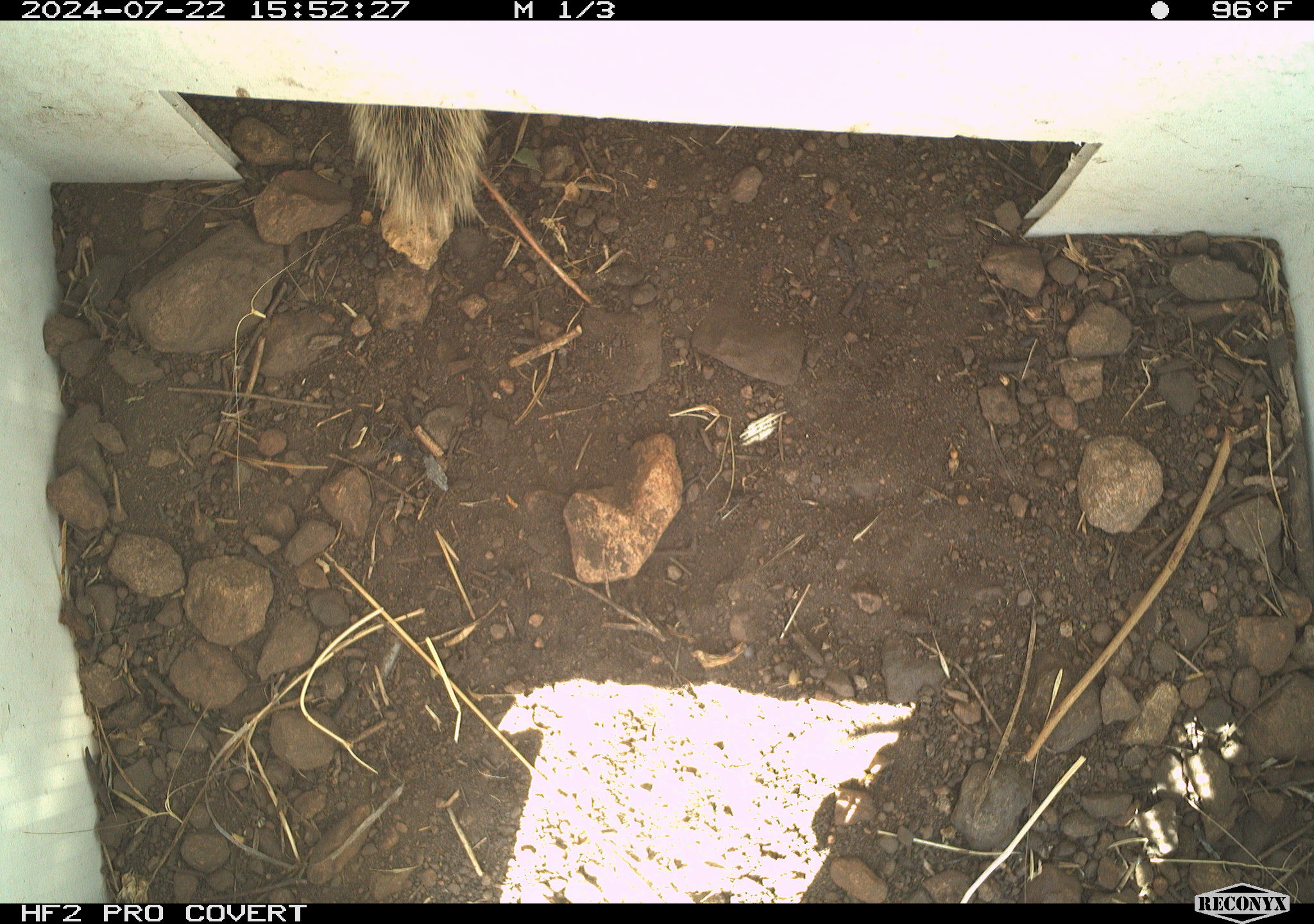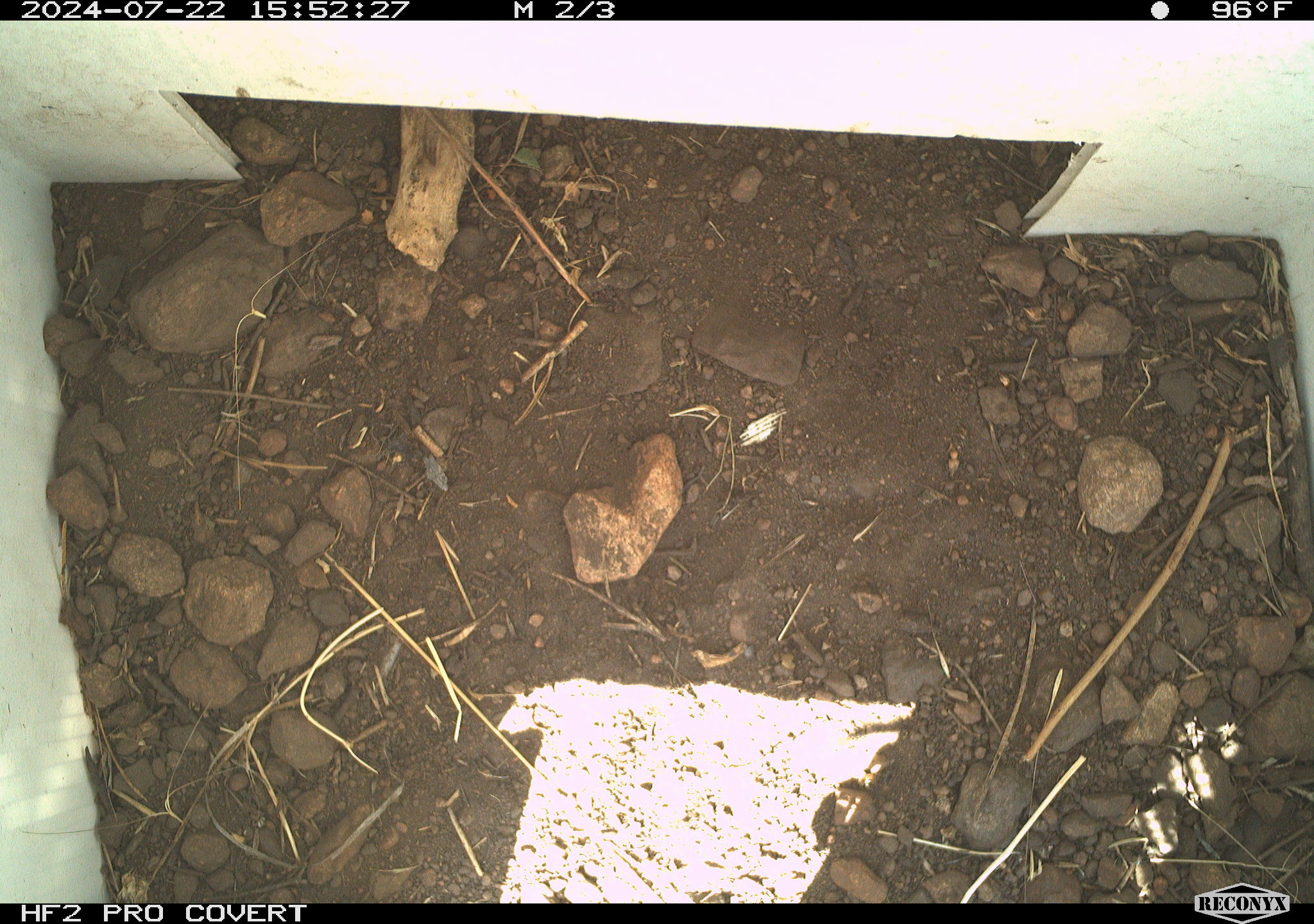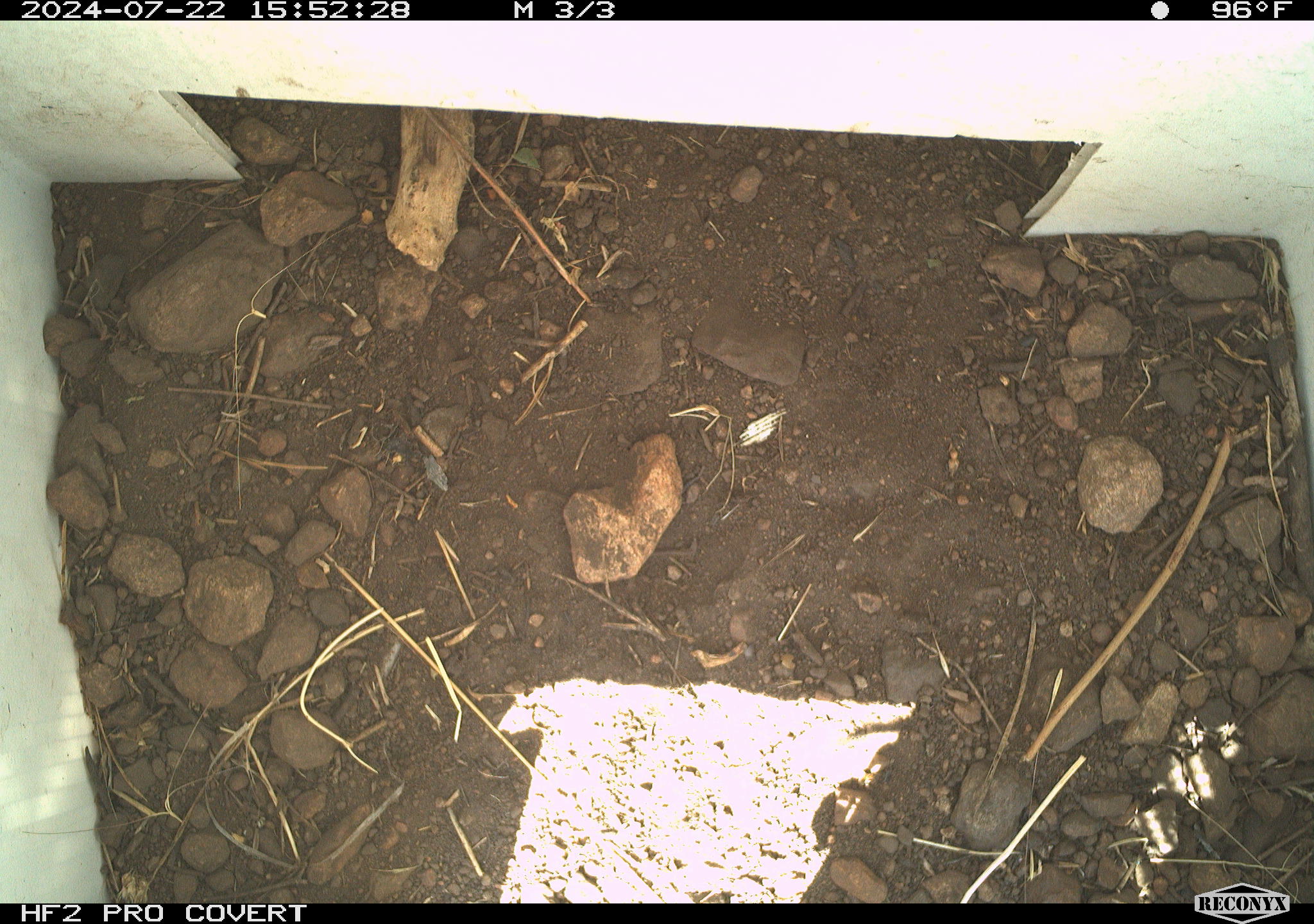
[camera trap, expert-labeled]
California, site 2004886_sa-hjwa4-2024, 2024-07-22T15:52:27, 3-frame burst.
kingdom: Animalia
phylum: Chordata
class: Mammalia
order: Rodentia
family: Sciuridae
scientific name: Sciuridae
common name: squirrels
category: sciuridae family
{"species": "sciuridae family (squirrels) (Sciuridae)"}